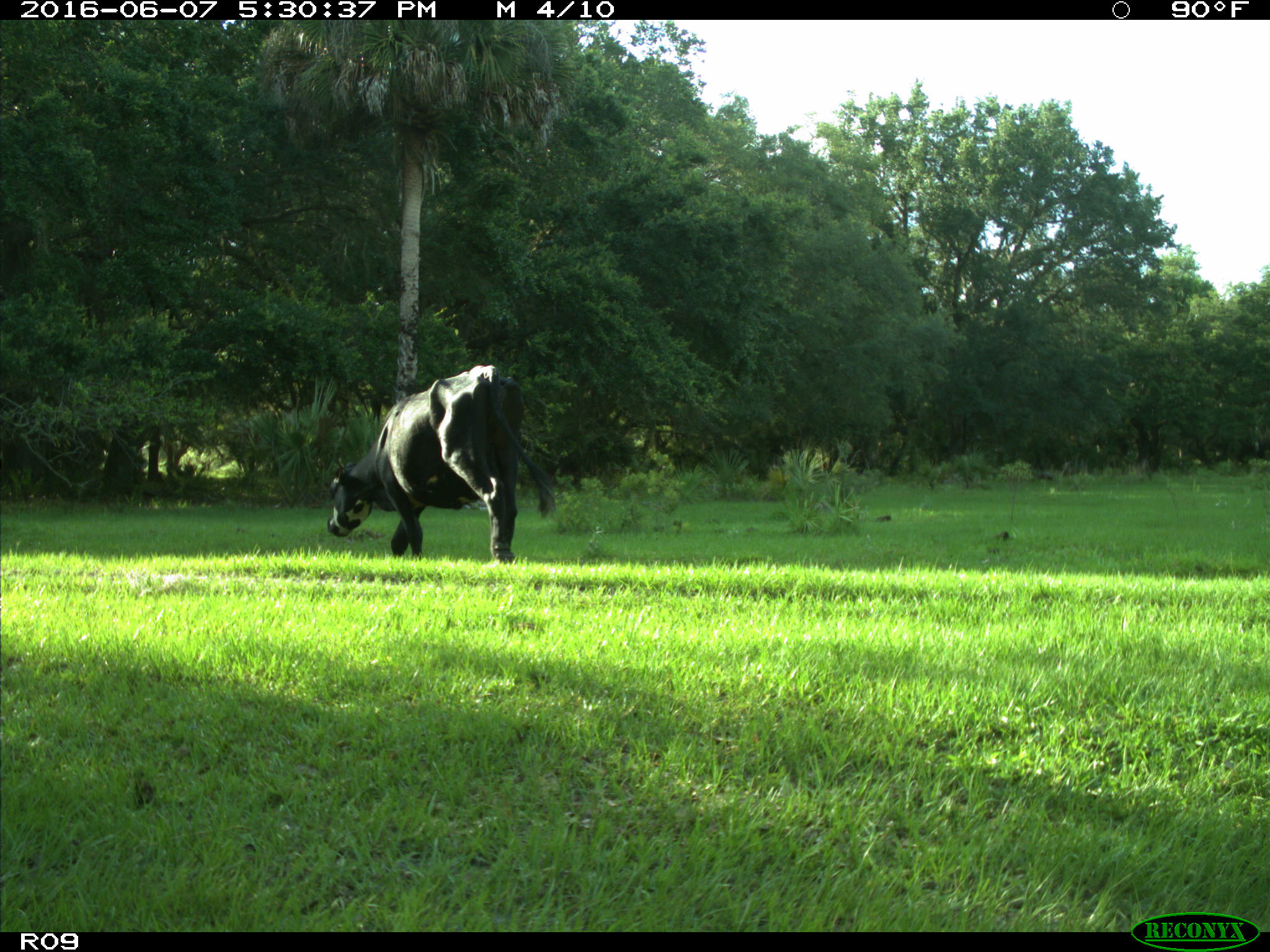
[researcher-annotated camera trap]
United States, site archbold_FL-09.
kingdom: Animalia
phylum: Chordata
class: Mammalia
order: Artiodactyla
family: Bovidae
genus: Bos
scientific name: Bos taurus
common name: domestic cow